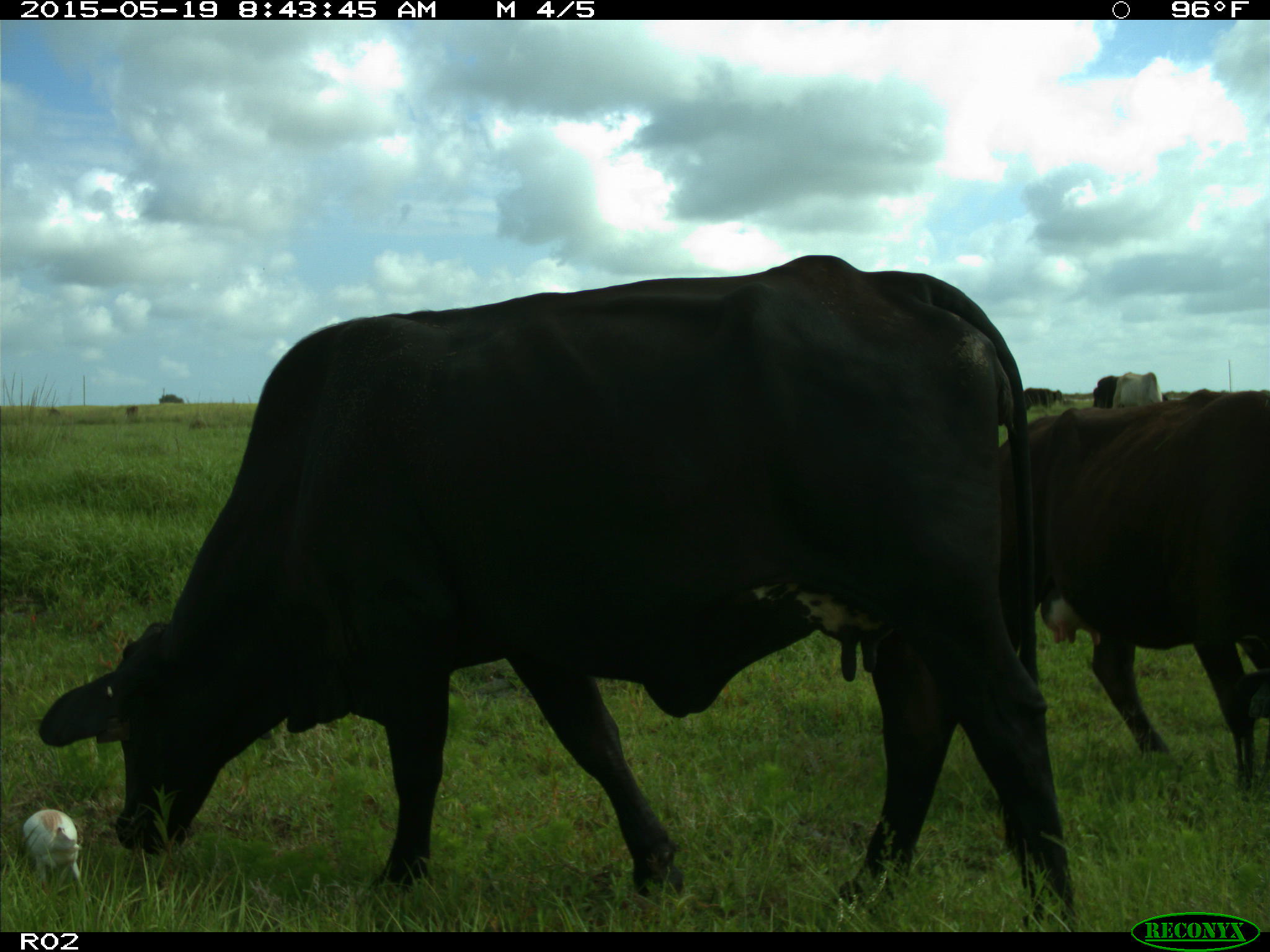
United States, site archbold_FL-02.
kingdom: Animalia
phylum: Chordata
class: Mammalia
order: Artiodactyla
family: Bovidae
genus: Bos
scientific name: Bos taurus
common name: domestic cow